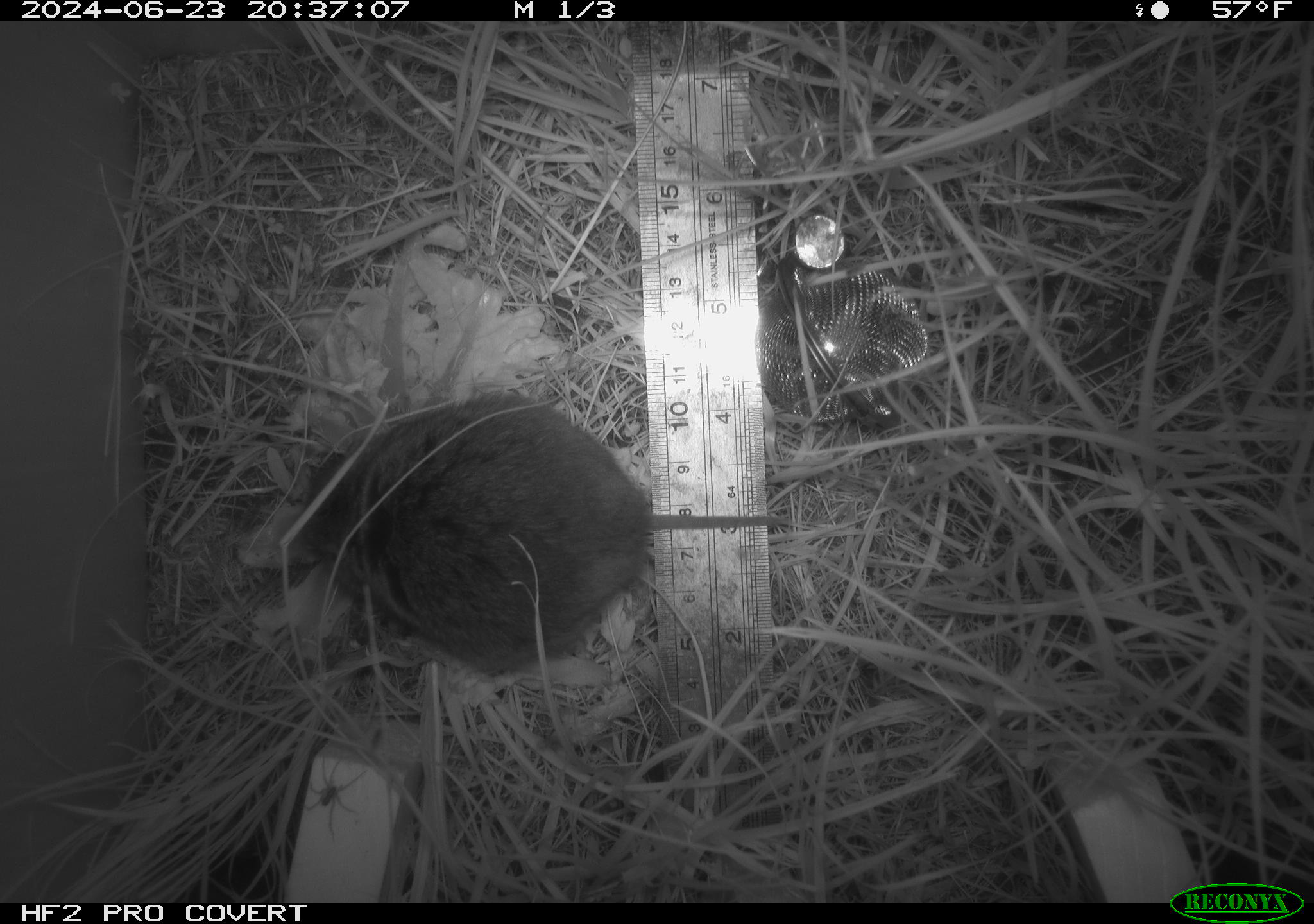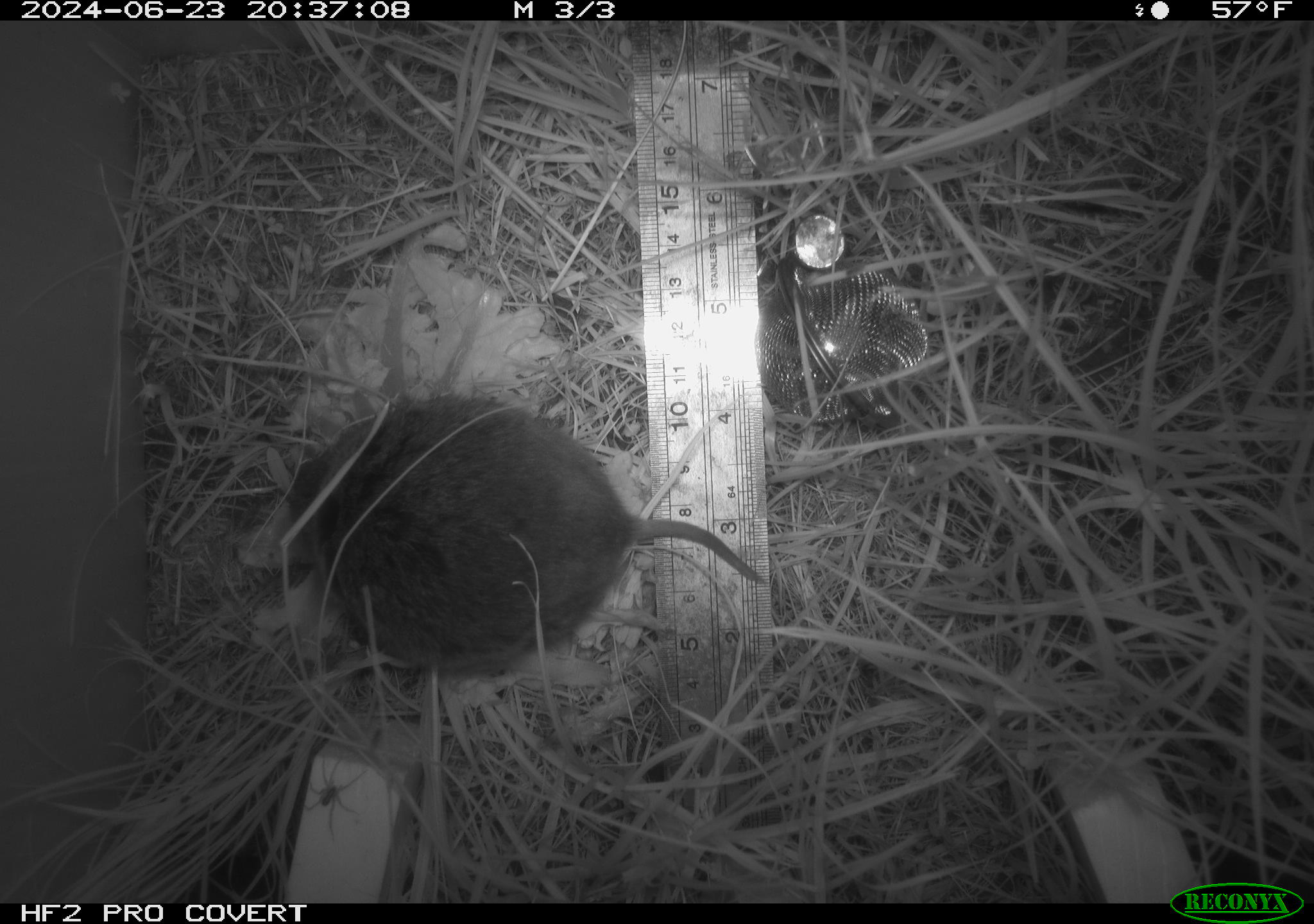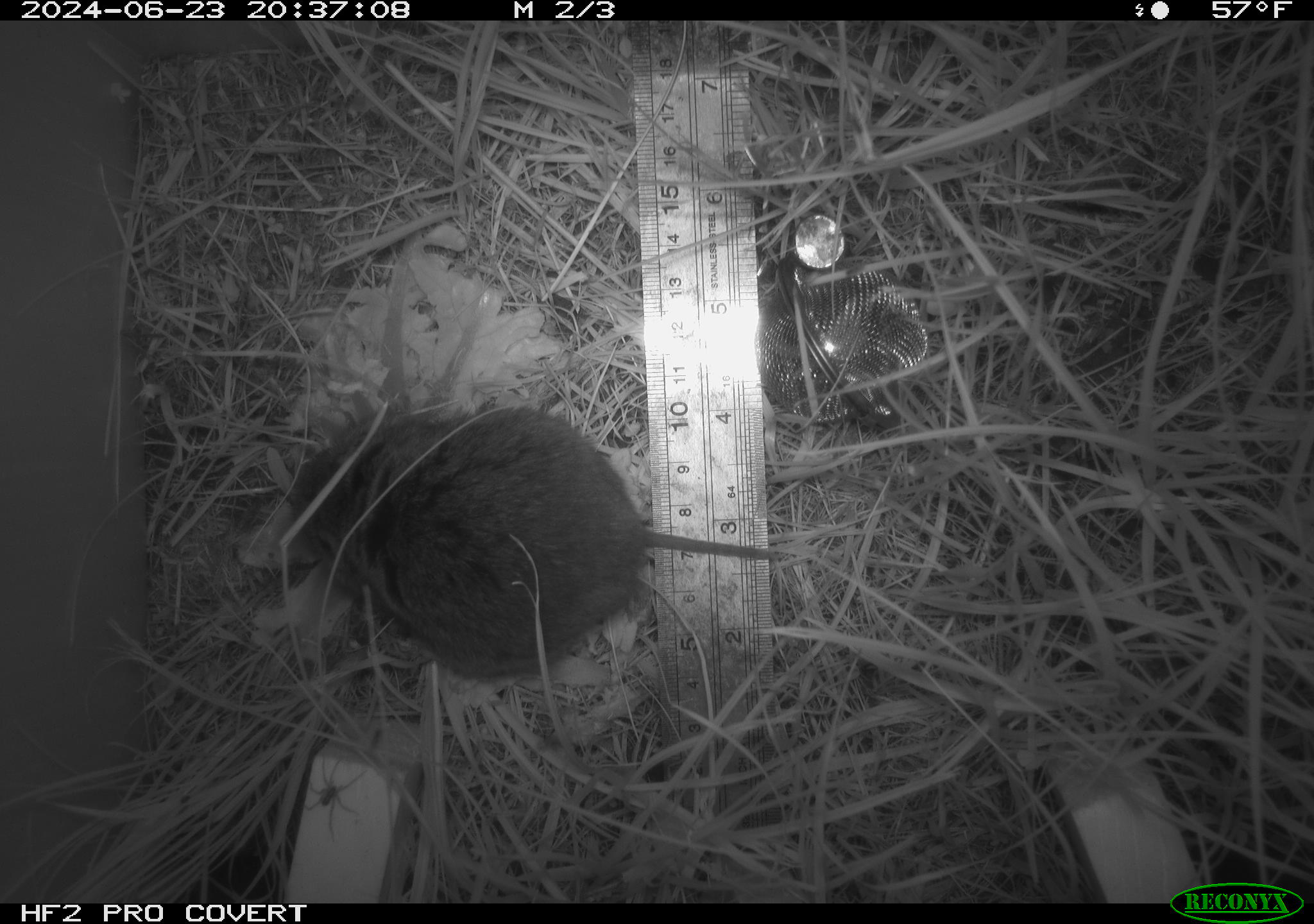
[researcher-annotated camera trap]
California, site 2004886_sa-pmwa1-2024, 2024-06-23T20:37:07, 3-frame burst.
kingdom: Animalia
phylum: Arthropoda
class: Arachnida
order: Araneae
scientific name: Araneae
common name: spider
Spider (Araneae).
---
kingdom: Animalia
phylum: Chordata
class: Mammalia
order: Rodentia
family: Cricetidae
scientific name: Arvicolinae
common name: voles, lemmings, and muskrats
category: arvicolinae subfamily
Arvicolinae subfamily (voles, lemmings, and muskrats) (Arvicolinae).